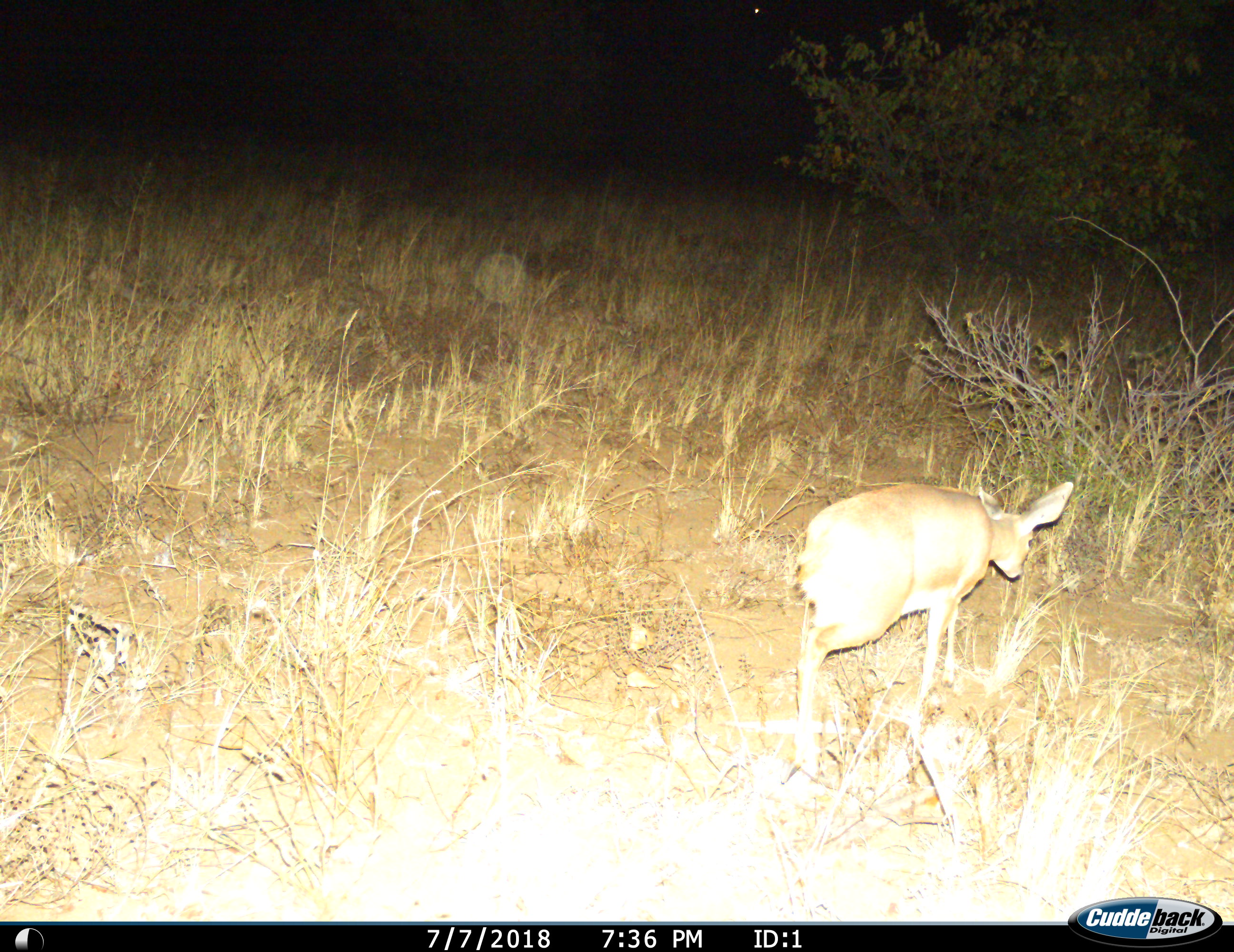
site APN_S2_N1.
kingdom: Animalia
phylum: Chordata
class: Mammalia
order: Artiodactyla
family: Bovidae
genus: Raphicerus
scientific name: Raphicerus campestris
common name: steenbok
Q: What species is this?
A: Steenbok (Raphicerus campestris).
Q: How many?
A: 1.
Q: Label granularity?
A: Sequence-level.